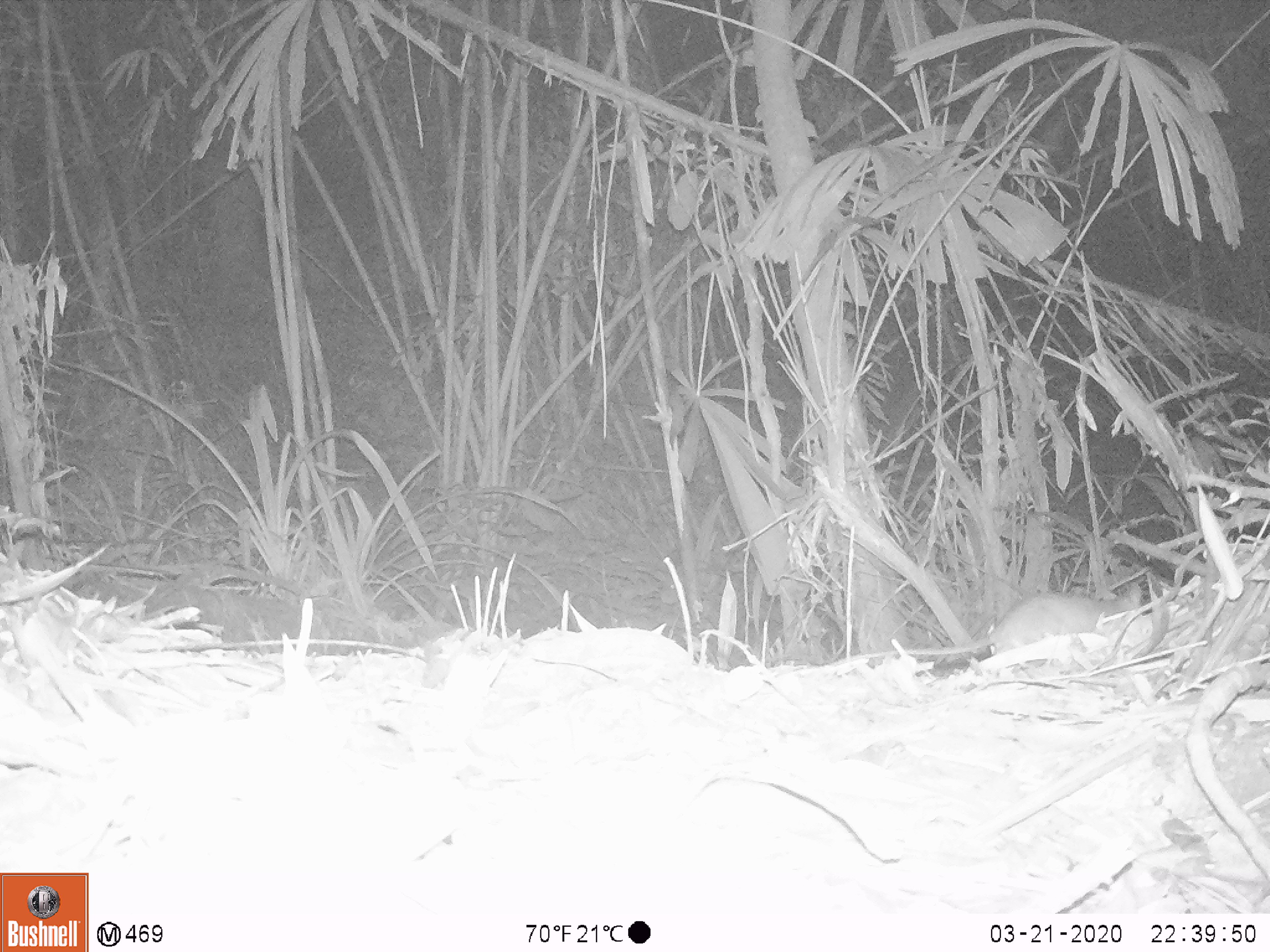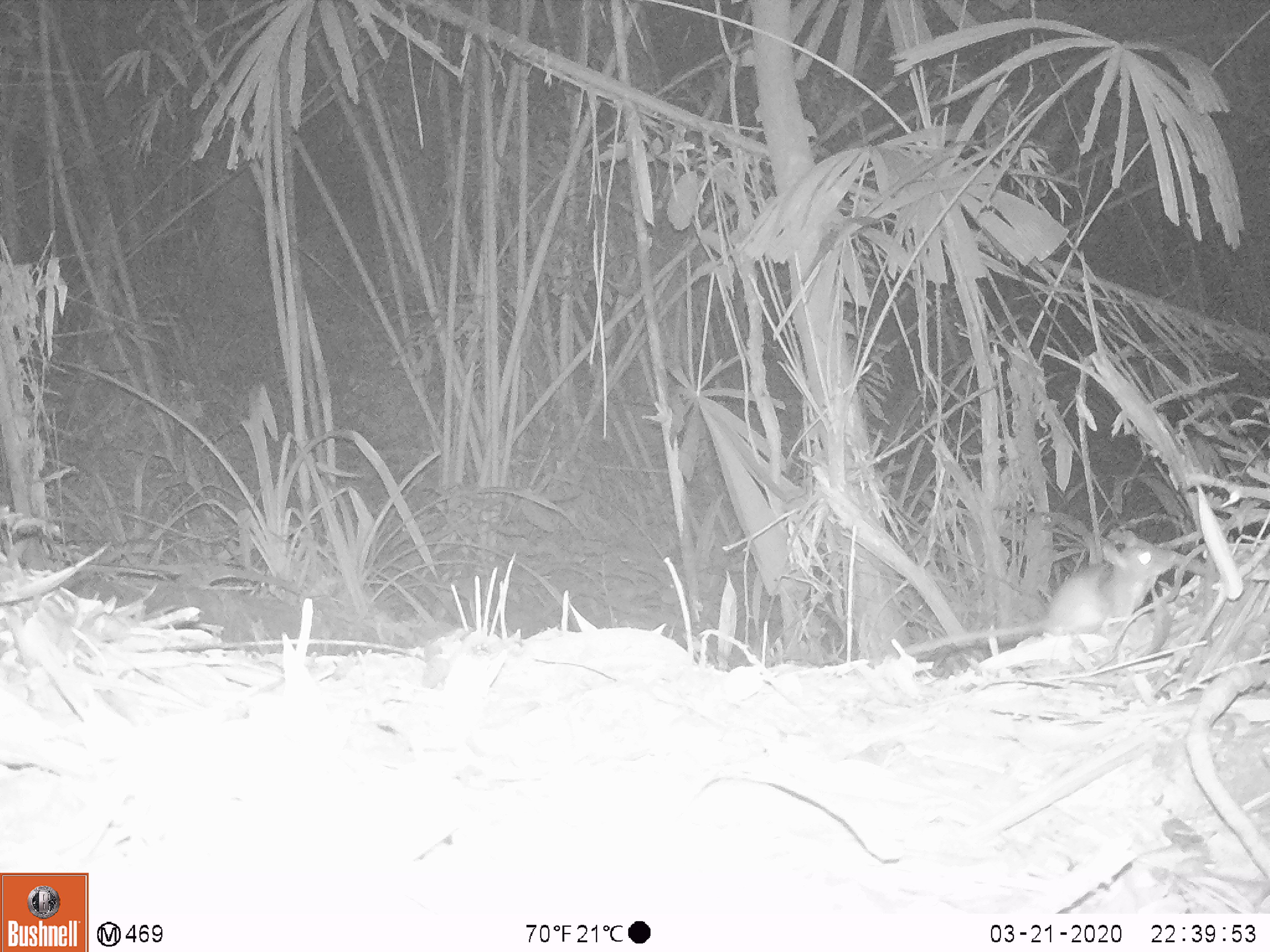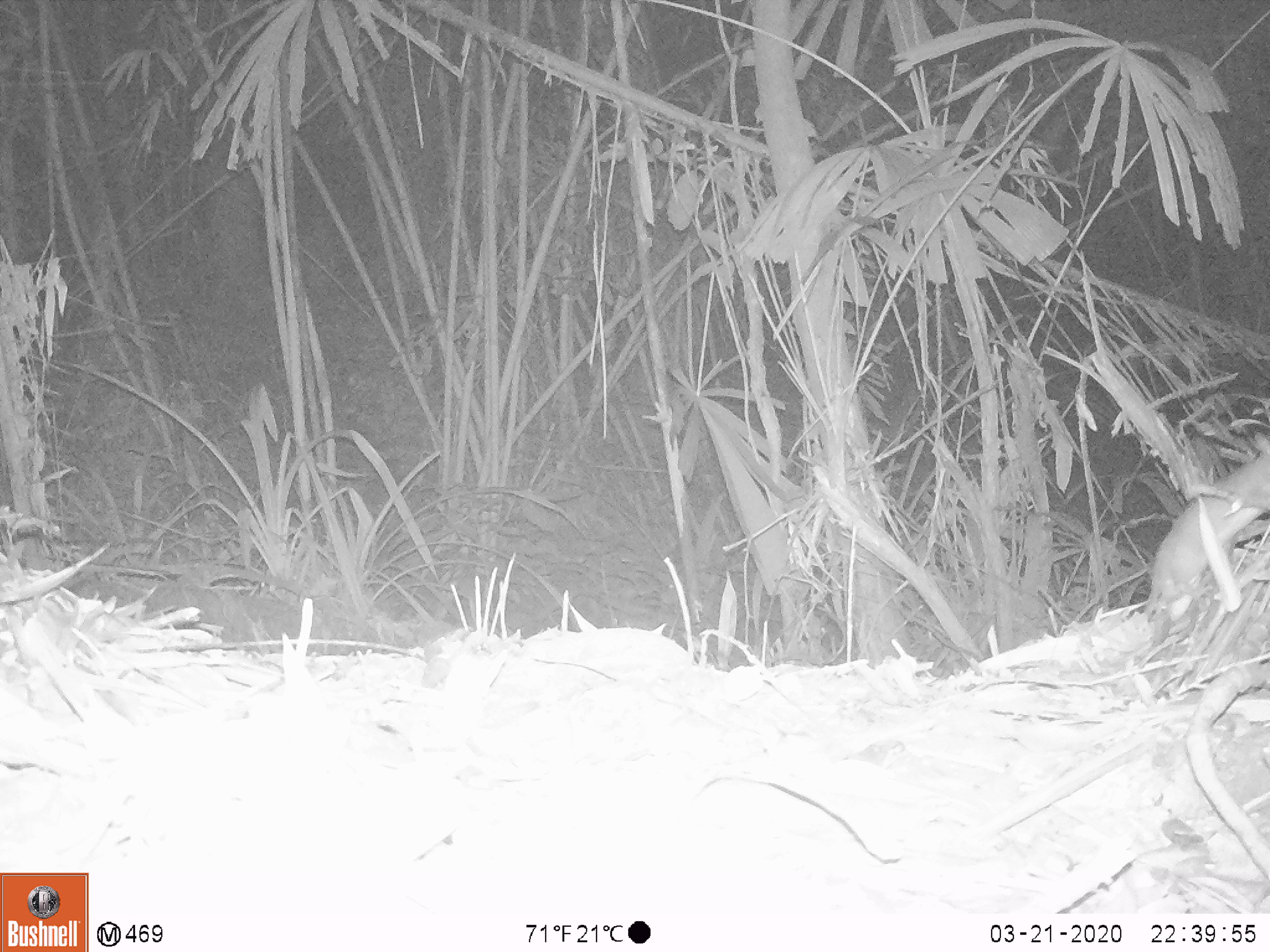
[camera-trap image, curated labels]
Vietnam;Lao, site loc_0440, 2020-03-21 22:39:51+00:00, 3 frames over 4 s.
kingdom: Animalia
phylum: Chordata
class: Mammalia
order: Rodentia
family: Muridae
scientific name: Muridae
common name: old-world mice and rats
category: unidentified murid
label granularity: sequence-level